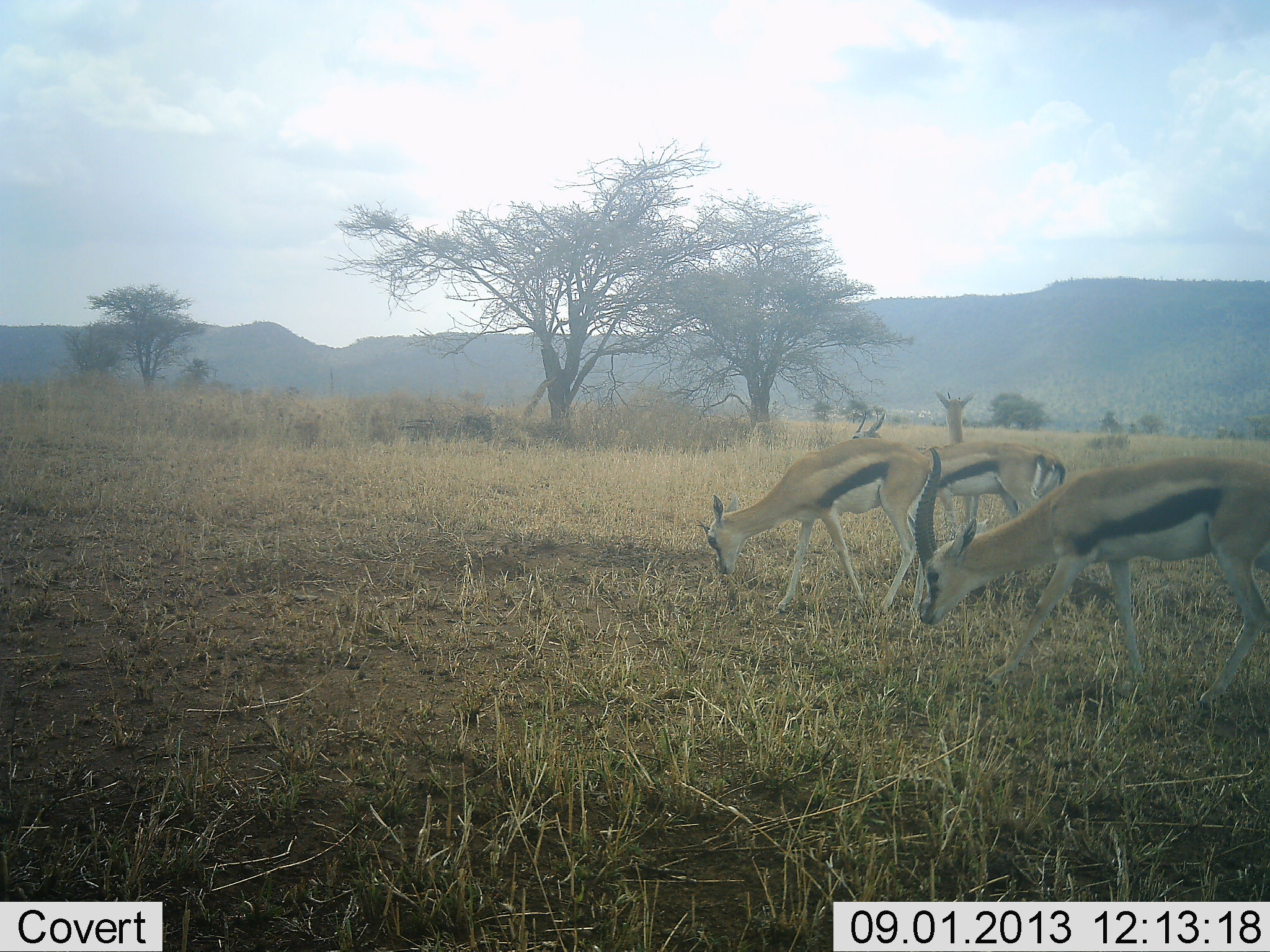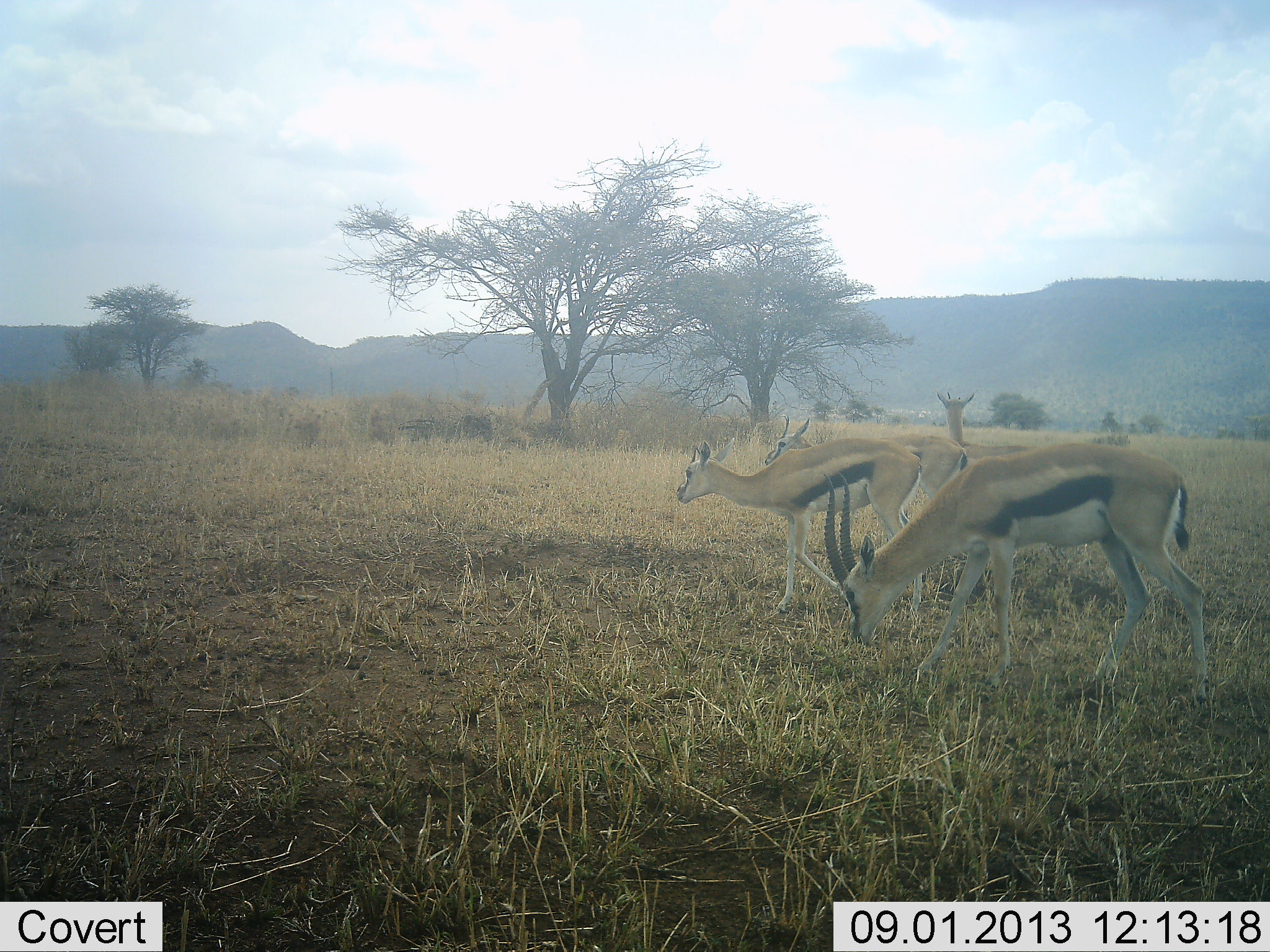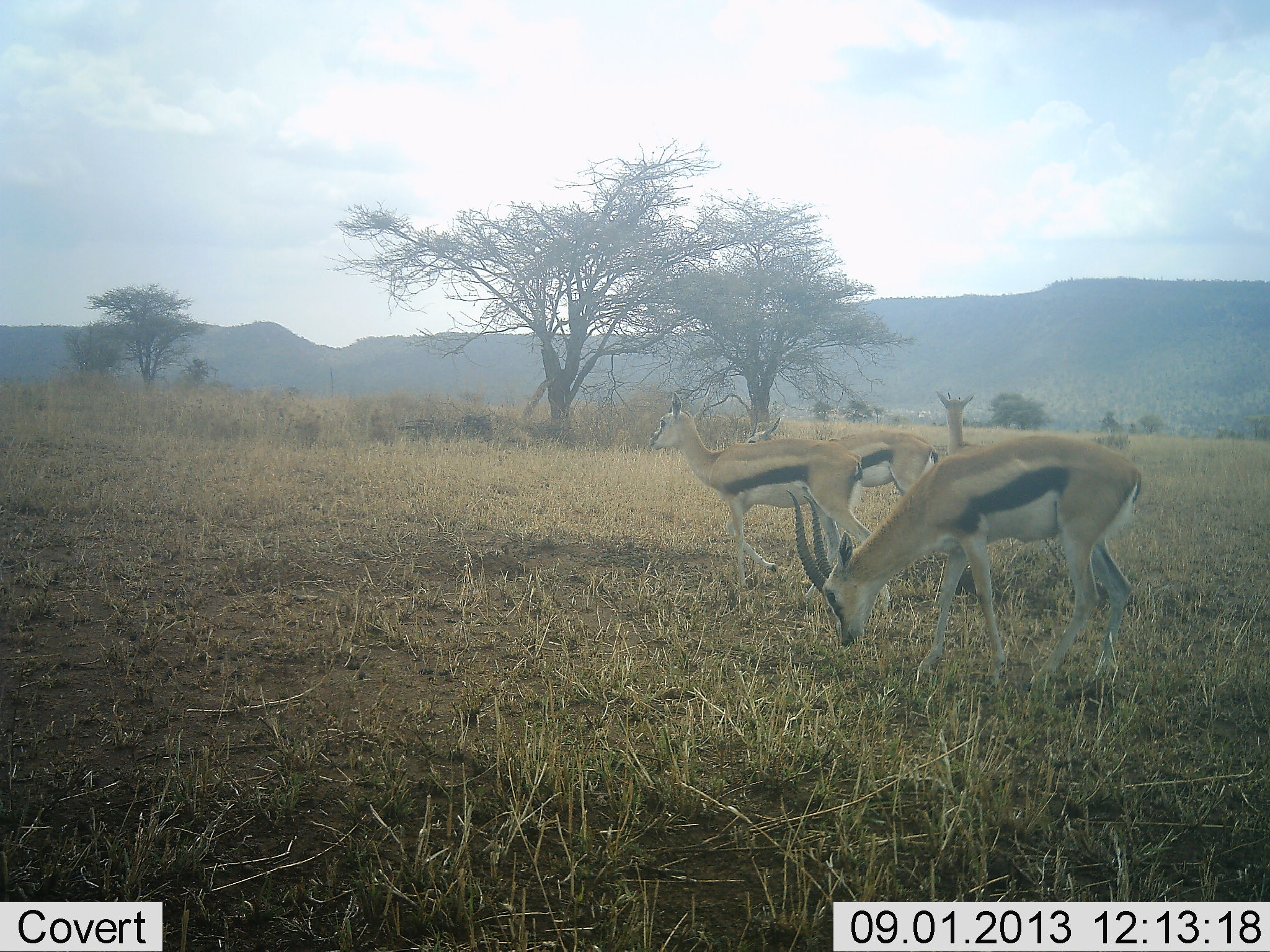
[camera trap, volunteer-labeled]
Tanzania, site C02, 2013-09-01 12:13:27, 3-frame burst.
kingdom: Animalia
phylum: Chordata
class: Mammalia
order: Artiodactyla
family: Bovidae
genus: Eudorcas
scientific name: Eudorcas thomsonii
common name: thomson's gazelle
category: gazellethomsons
Gazellethomsons (thomson's gazelle) (Eudorcas thomsonii), count 4. Behavior (volunteer vote fractions): standing 64%, resting 0%, moving 64%, interacting 7%. Young present (vote fraction): 0%. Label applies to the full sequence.